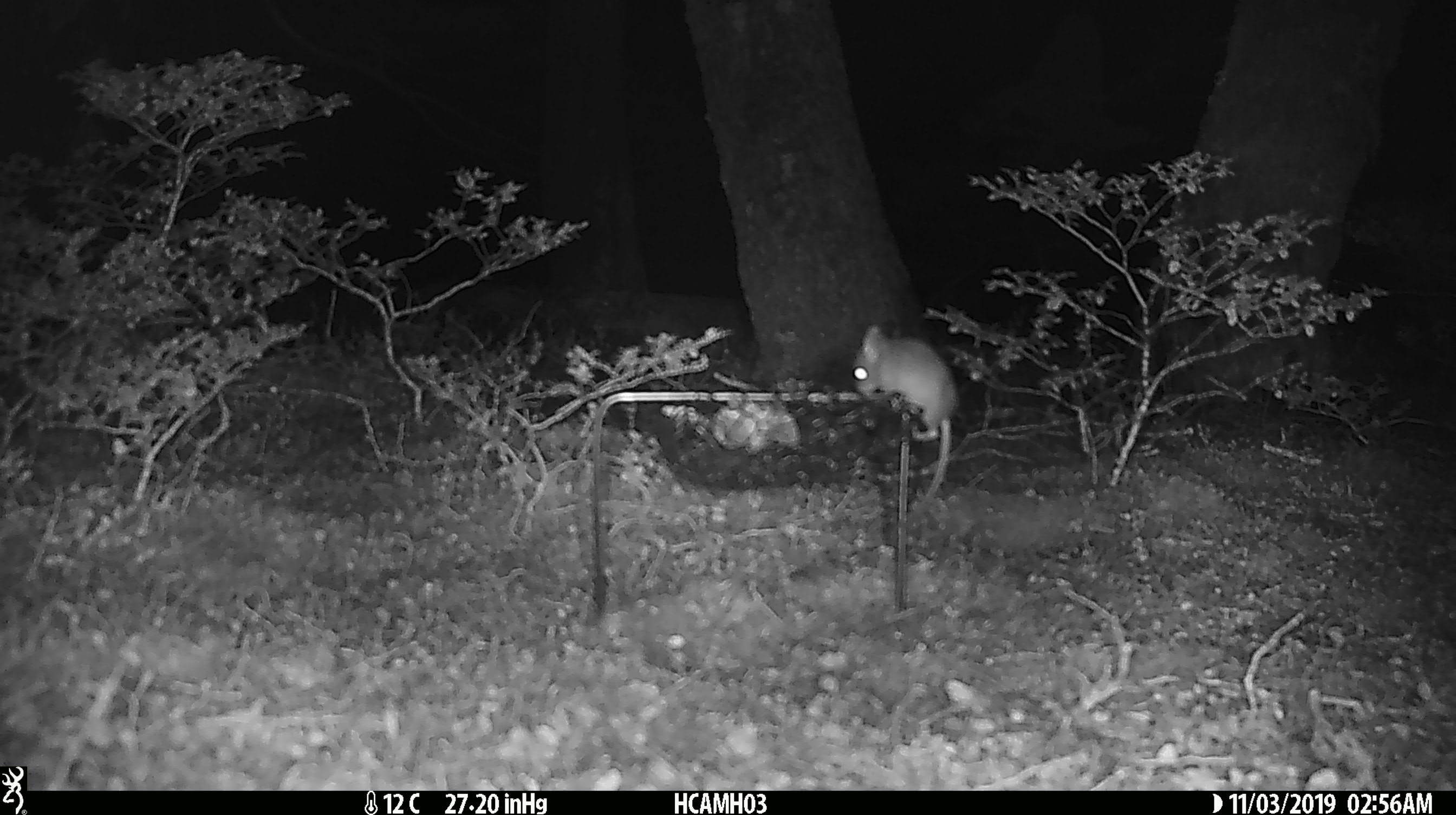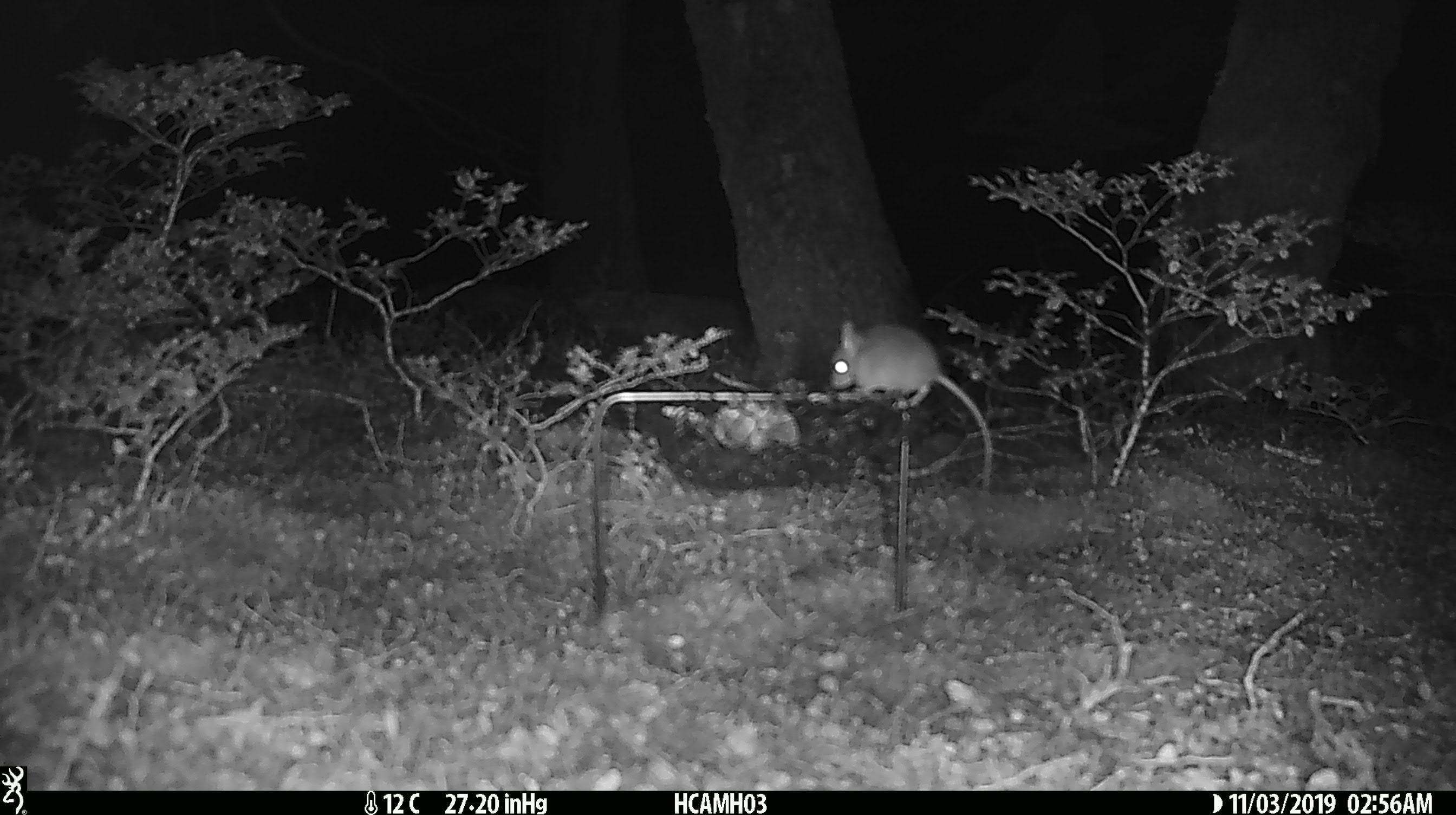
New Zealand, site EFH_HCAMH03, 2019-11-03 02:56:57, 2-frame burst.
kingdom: Animalia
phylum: Chordata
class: Mammalia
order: Rodentia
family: Muridae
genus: Mus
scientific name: Mus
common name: mouse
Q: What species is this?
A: Mouse (Mus).